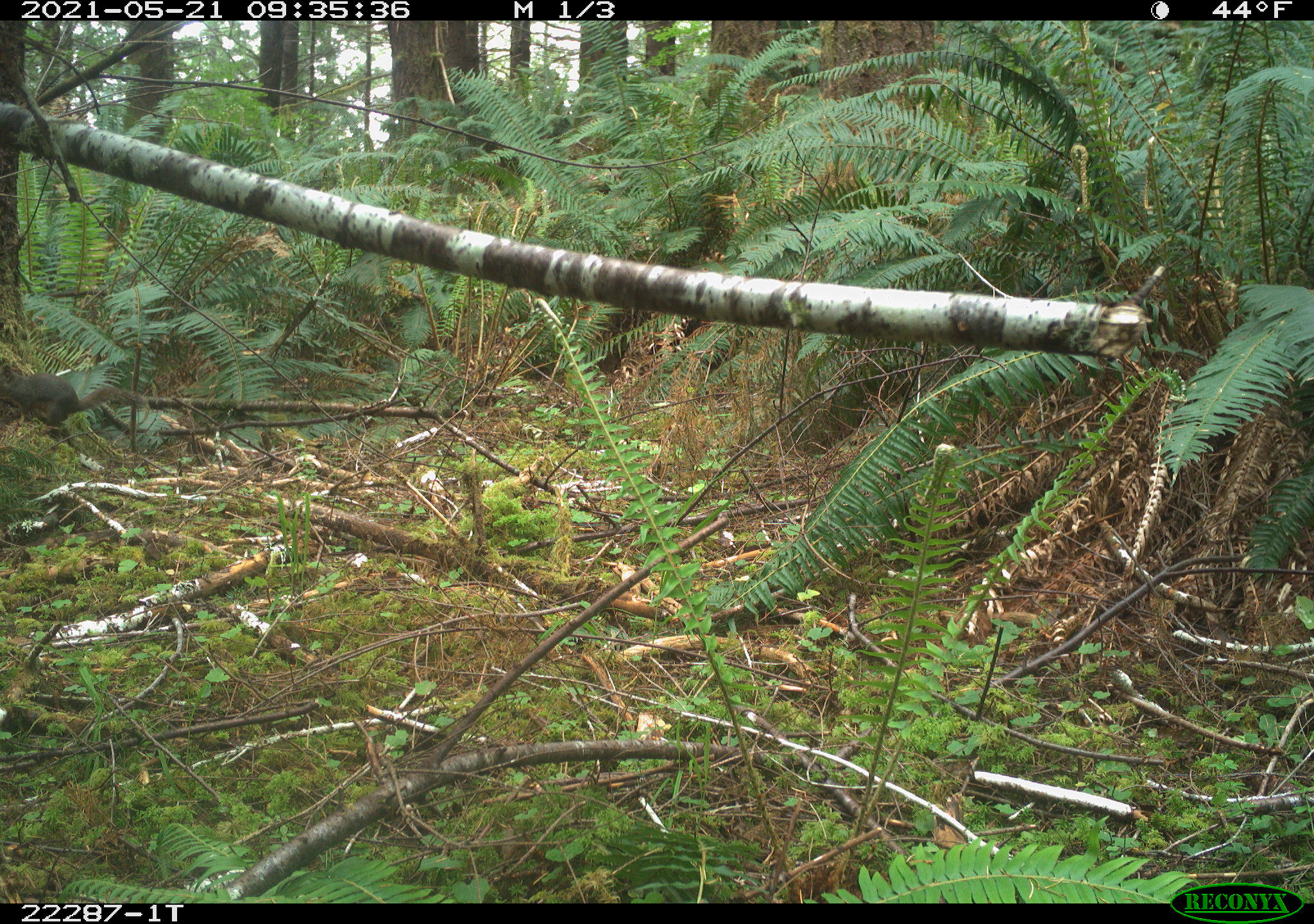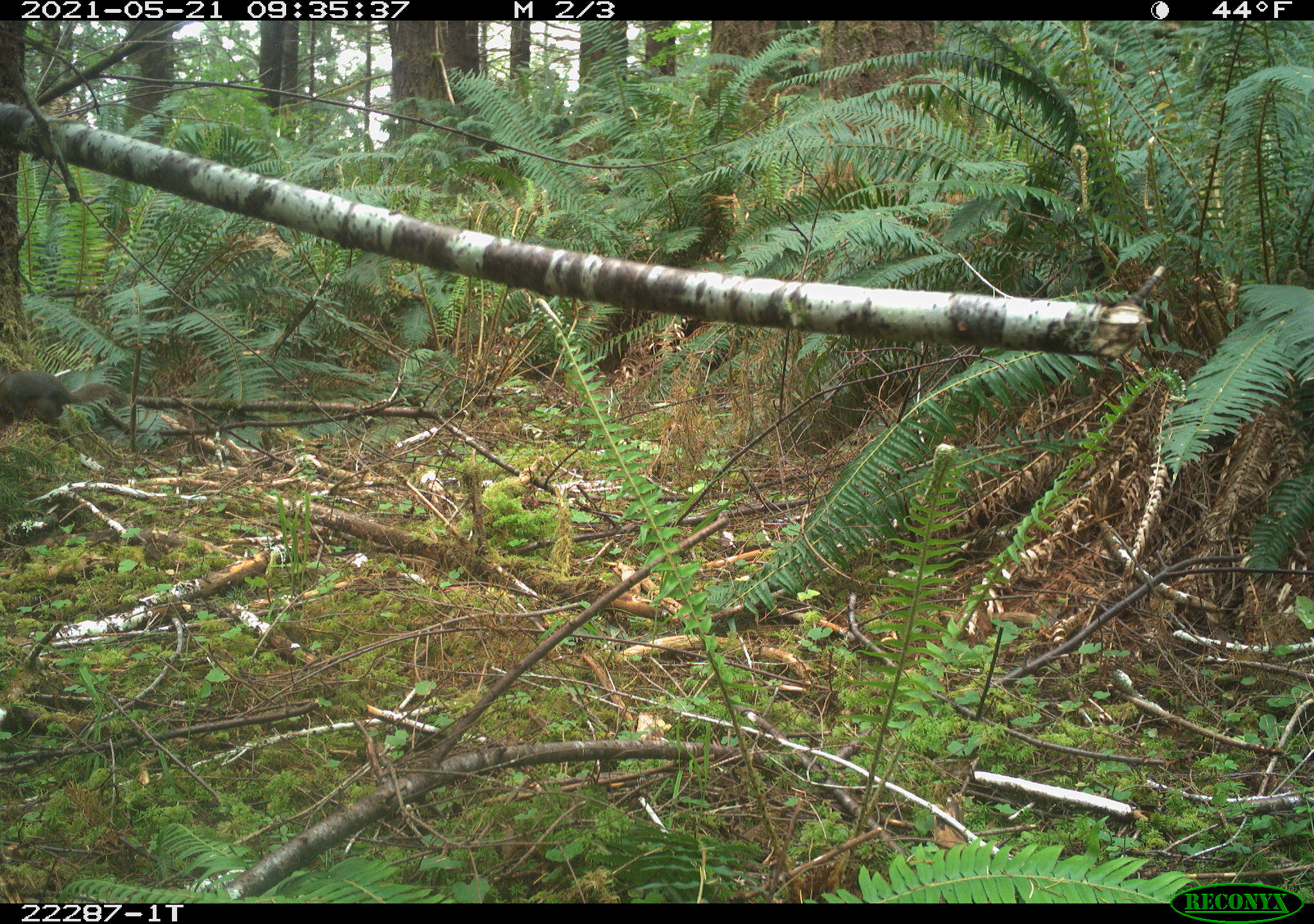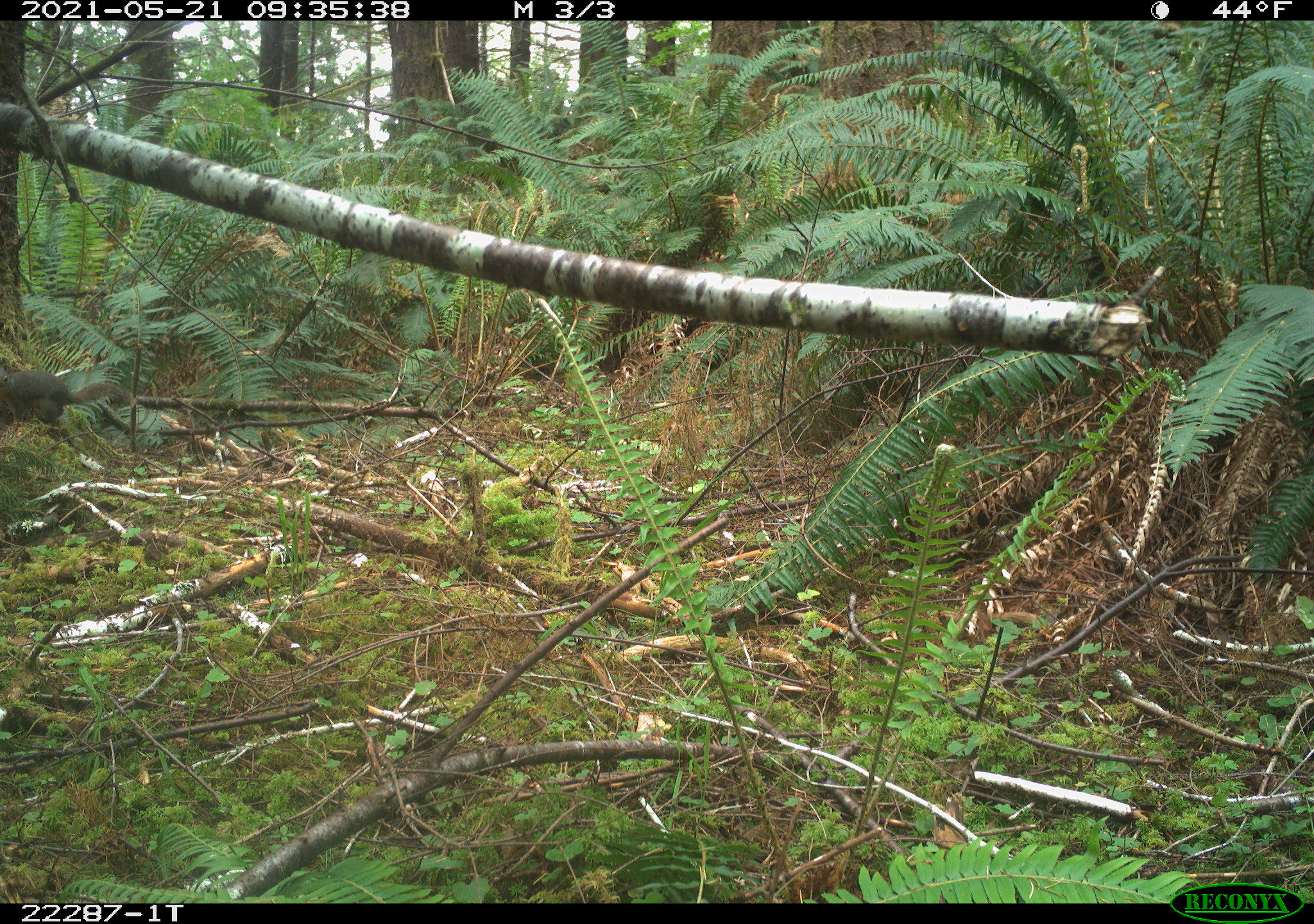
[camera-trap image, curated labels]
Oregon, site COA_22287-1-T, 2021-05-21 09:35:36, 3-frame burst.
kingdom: Animalia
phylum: Chordata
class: Mammalia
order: Rodentia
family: Sciuridae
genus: Tamiasciurus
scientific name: Tamiasciurus douglasii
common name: douglas squirrel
Douglas squirrel (Tamiasciurus douglasii).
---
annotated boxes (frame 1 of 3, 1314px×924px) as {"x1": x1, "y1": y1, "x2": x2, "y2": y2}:
douglas squirrel: {"x1": 1, "y1": 356, "x2": 155, "y2": 437}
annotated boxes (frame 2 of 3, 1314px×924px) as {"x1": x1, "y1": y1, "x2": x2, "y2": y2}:
douglas squirrel: {"x1": 0, "y1": 355, "x2": 134, "y2": 439}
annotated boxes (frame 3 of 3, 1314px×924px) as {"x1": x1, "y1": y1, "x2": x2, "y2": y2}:
douglas squirrel: {"x1": 0, "y1": 362, "x2": 134, "y2": 431}